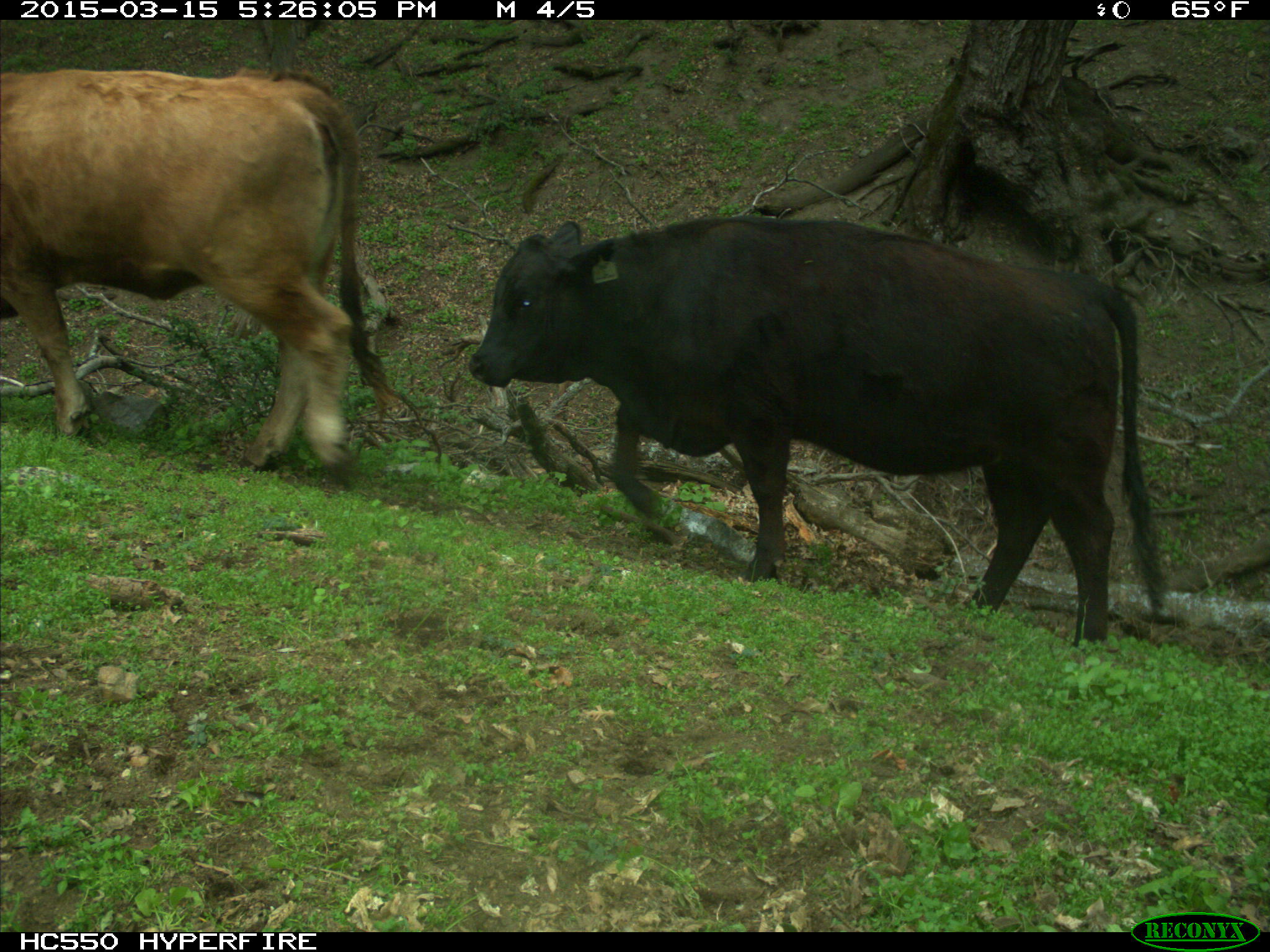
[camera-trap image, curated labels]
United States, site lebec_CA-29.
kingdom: Animalia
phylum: Chordata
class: Mammalia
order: Artiodactyla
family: Bovidae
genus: Bos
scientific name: Bos taurus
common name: domestic cow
Bos taurus (domestic cow).